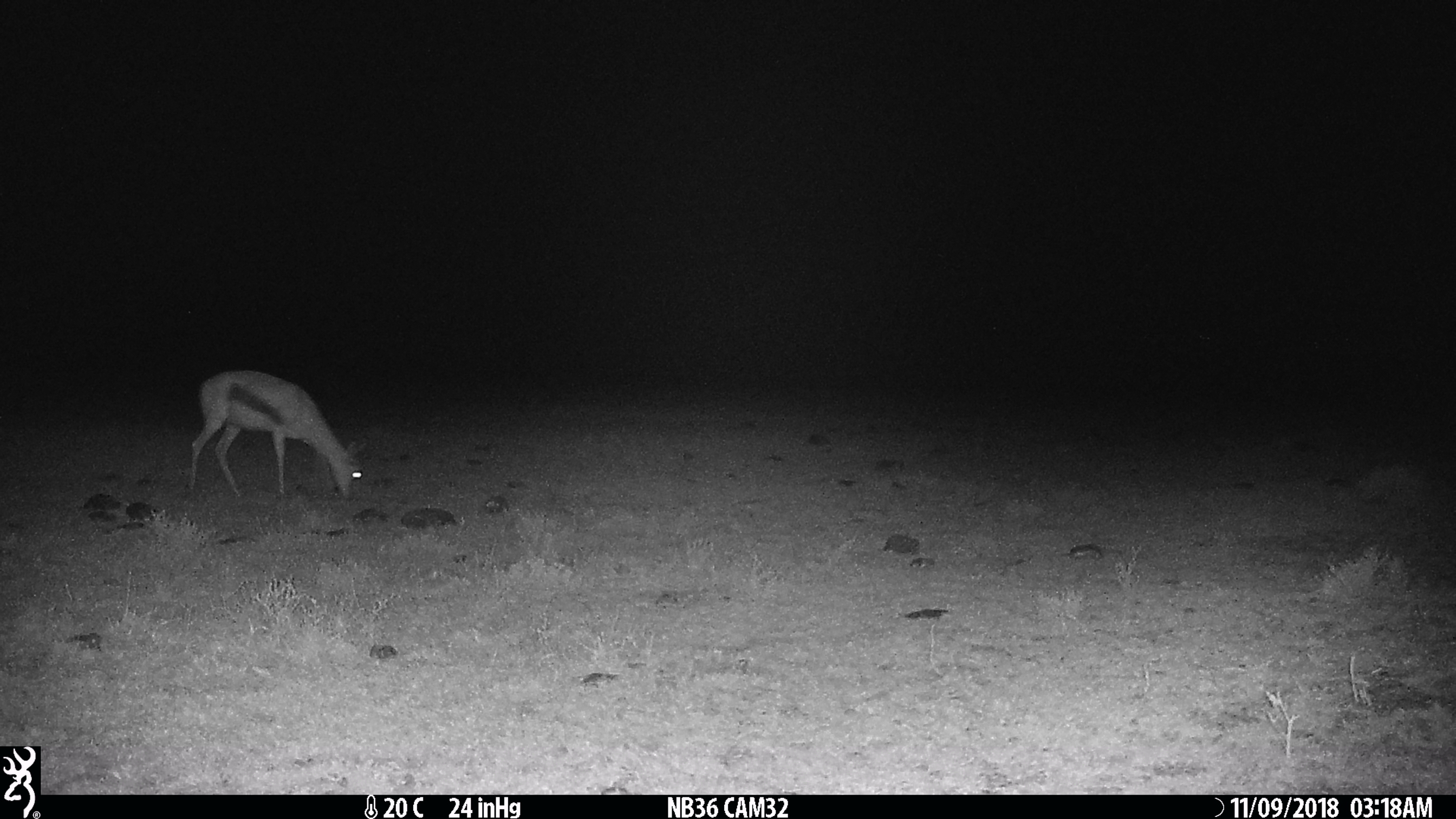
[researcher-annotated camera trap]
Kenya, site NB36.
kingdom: Animalia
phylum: Chordata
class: Mammalia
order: Artiodactyla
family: Bovidae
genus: Eudorcas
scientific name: Eudorcas thomsonii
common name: thomon's gazelle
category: gazelle thomsons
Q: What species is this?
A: Gazelle thomsons (thomon's gazelle) (Eudorcas thomsonii).